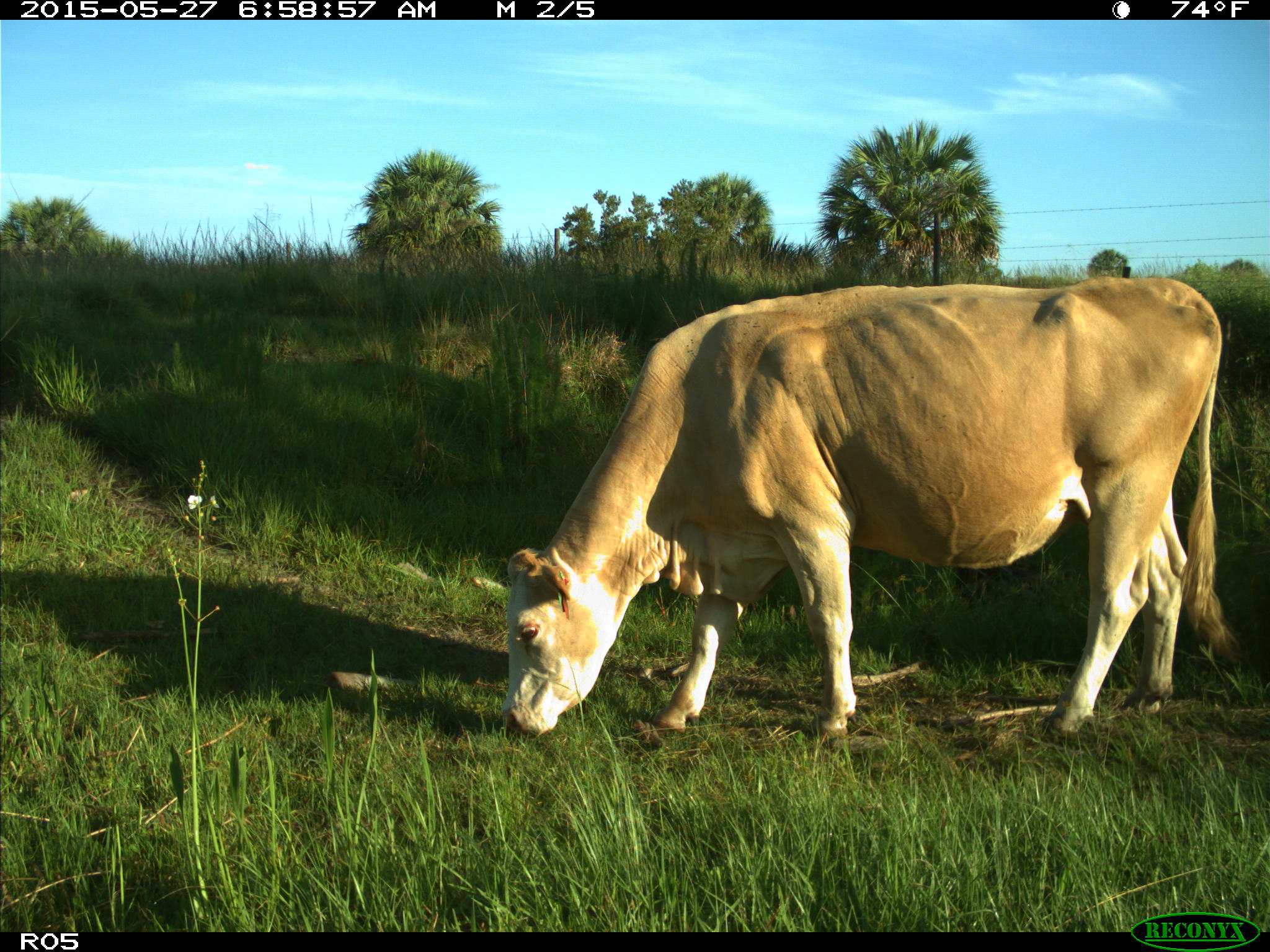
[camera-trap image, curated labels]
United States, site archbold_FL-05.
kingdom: Animalia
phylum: Chordata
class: Mammalia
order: Artiodactyla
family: Bovidae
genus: Bos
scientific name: Bos taurus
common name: domestic cow